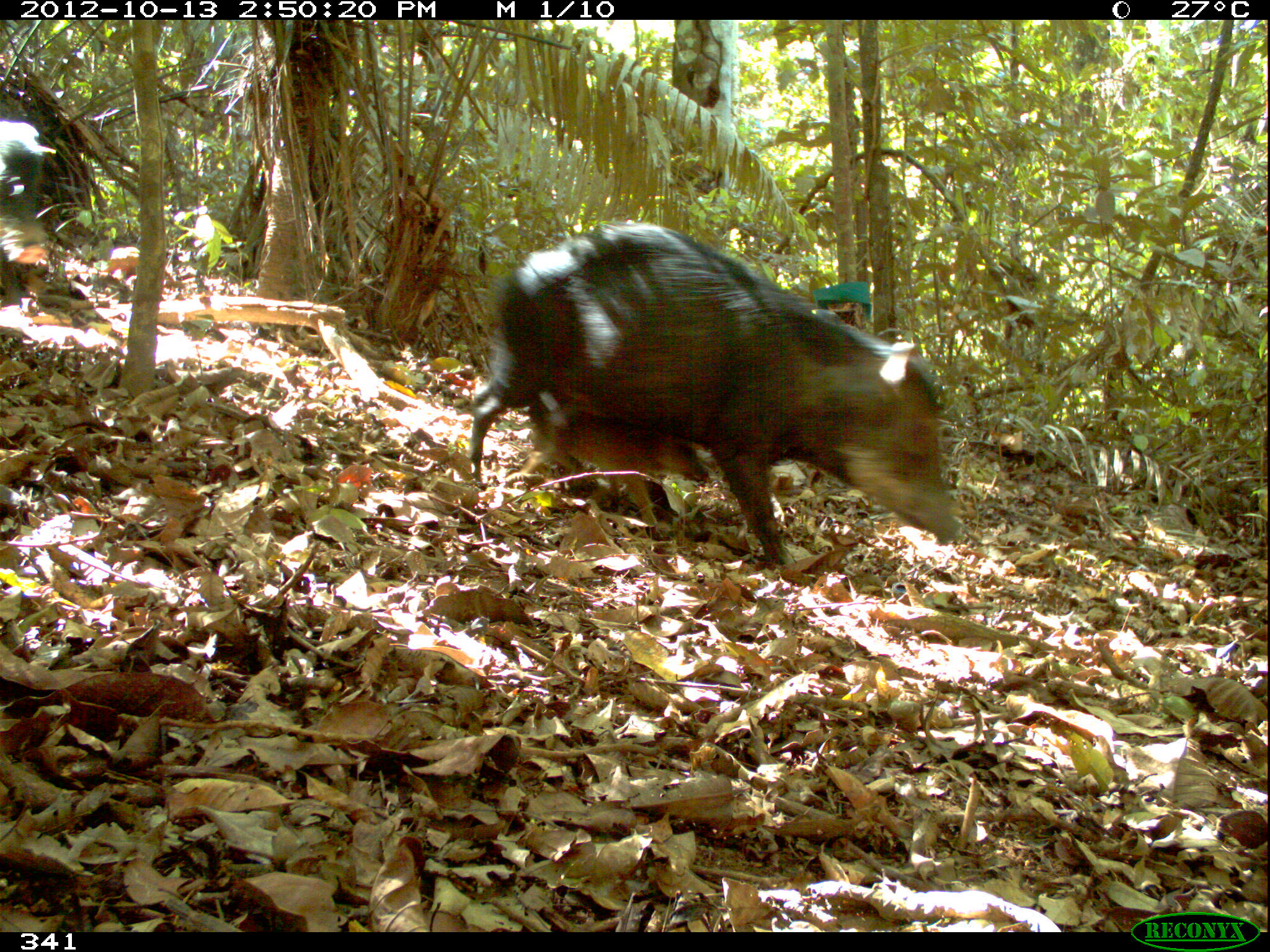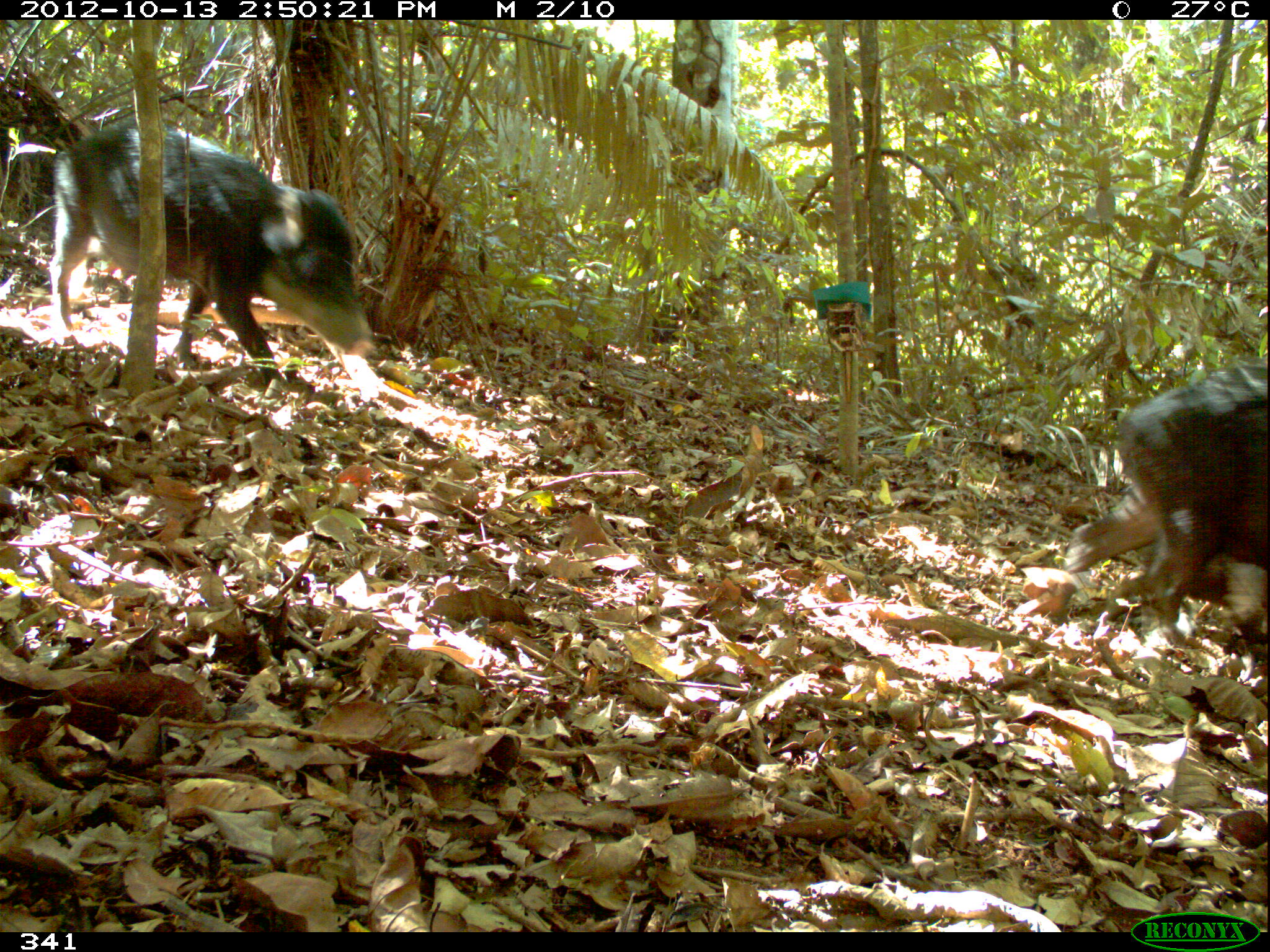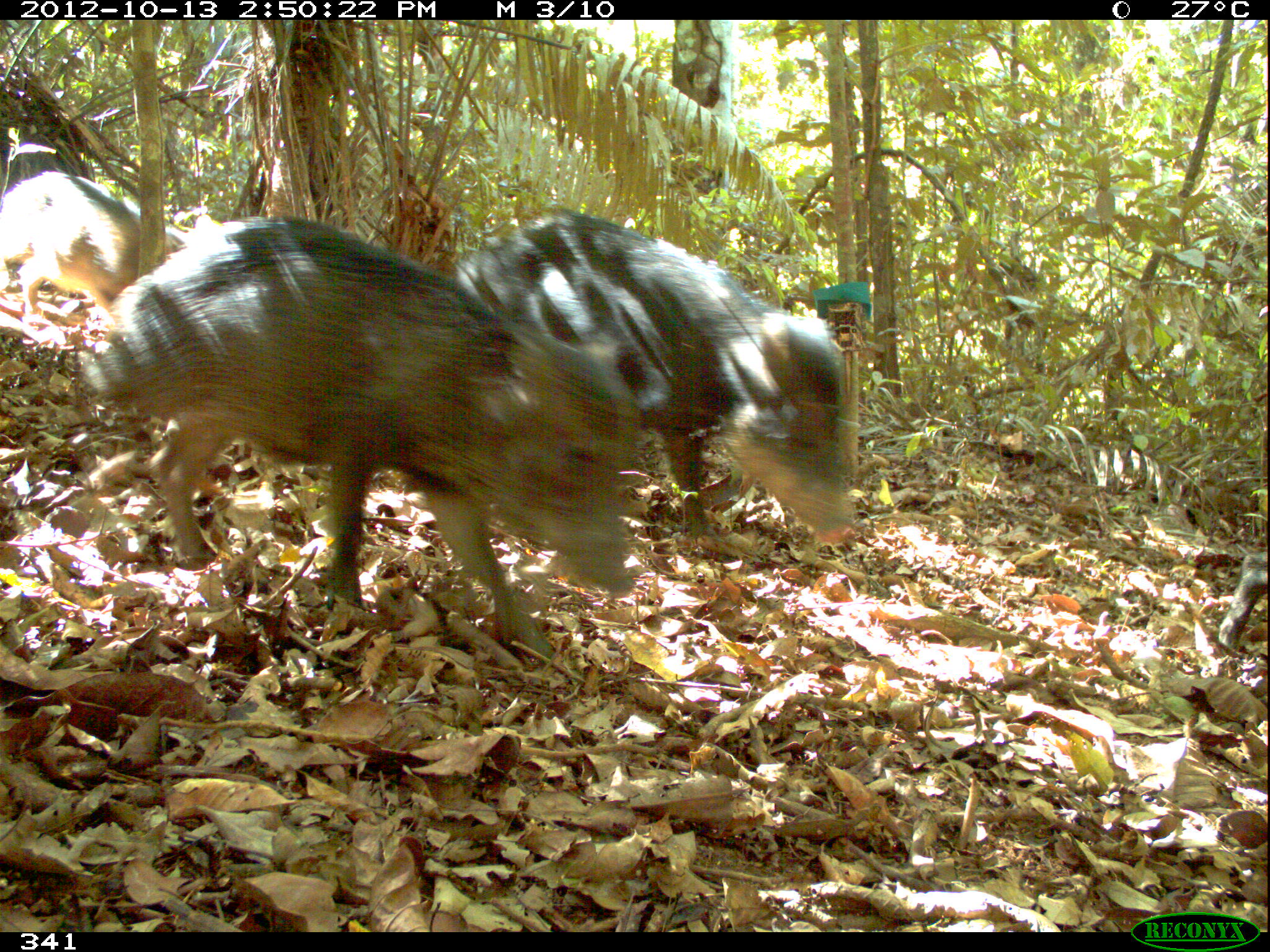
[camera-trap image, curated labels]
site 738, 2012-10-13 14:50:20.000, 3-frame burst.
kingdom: Animalia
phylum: Chordata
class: Mammalia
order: Artiodactyla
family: Tayassuidae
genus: Tayassu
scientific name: Tayassu pecari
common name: white-lipped peccary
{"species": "Tayassu pecari (white-lipped peccary)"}